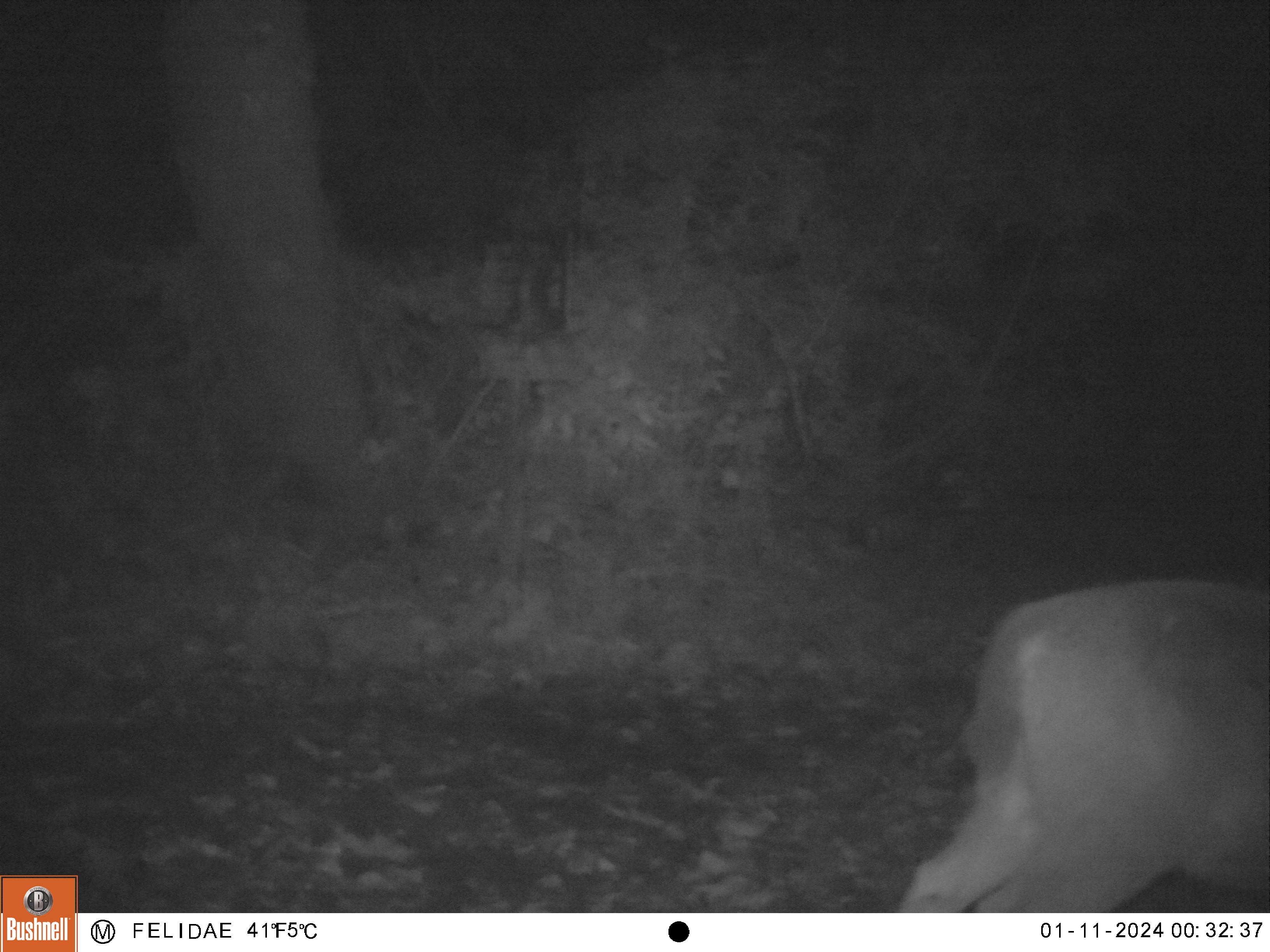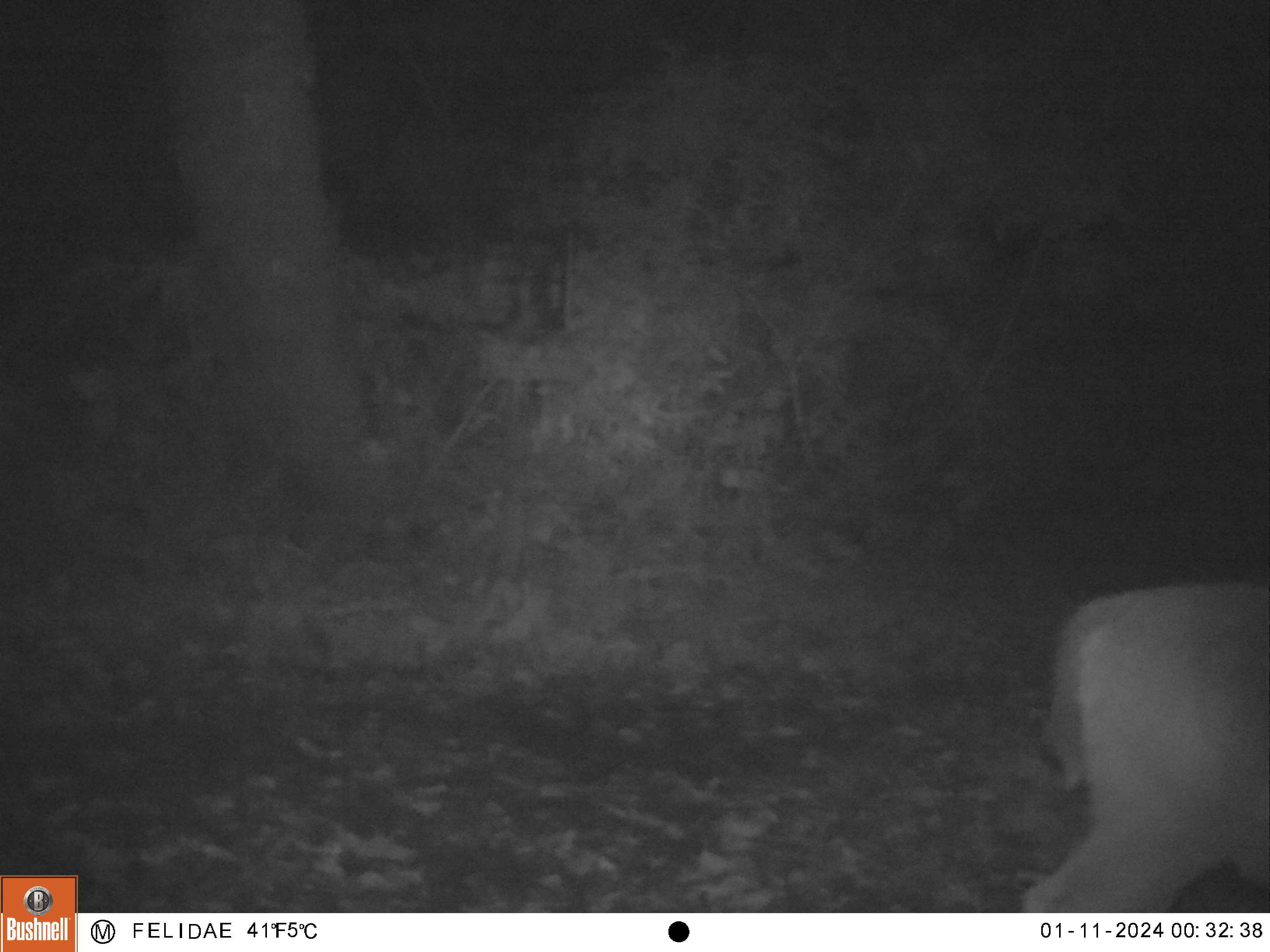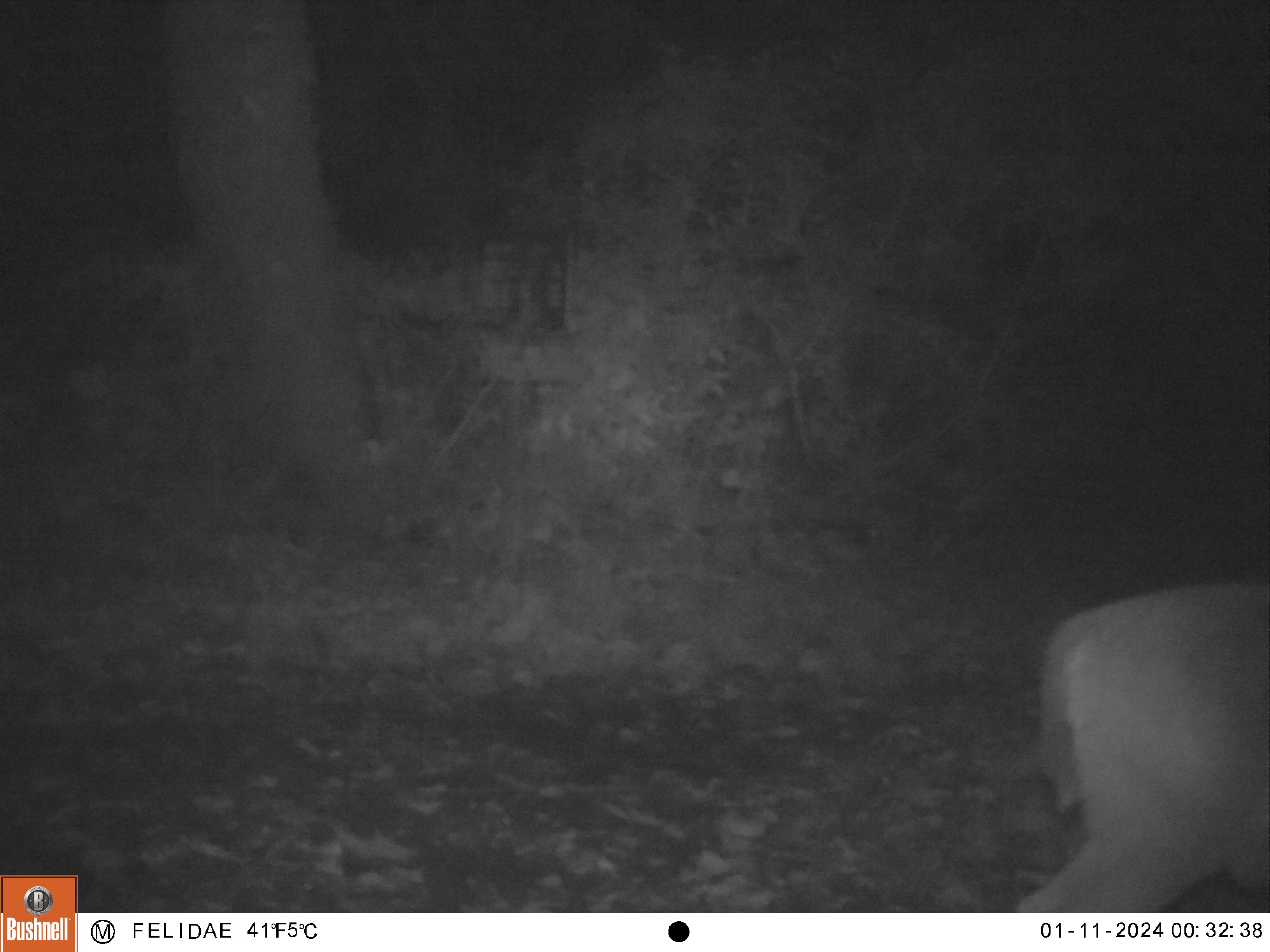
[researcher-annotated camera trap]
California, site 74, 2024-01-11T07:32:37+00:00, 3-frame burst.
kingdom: Animalia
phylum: Chordata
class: Mammalia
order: Artiodactyla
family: Cervidae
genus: Odocoileus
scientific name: Odocoileus hemionus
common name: mule deer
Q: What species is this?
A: Mule deer (Odocoileus hemionus).